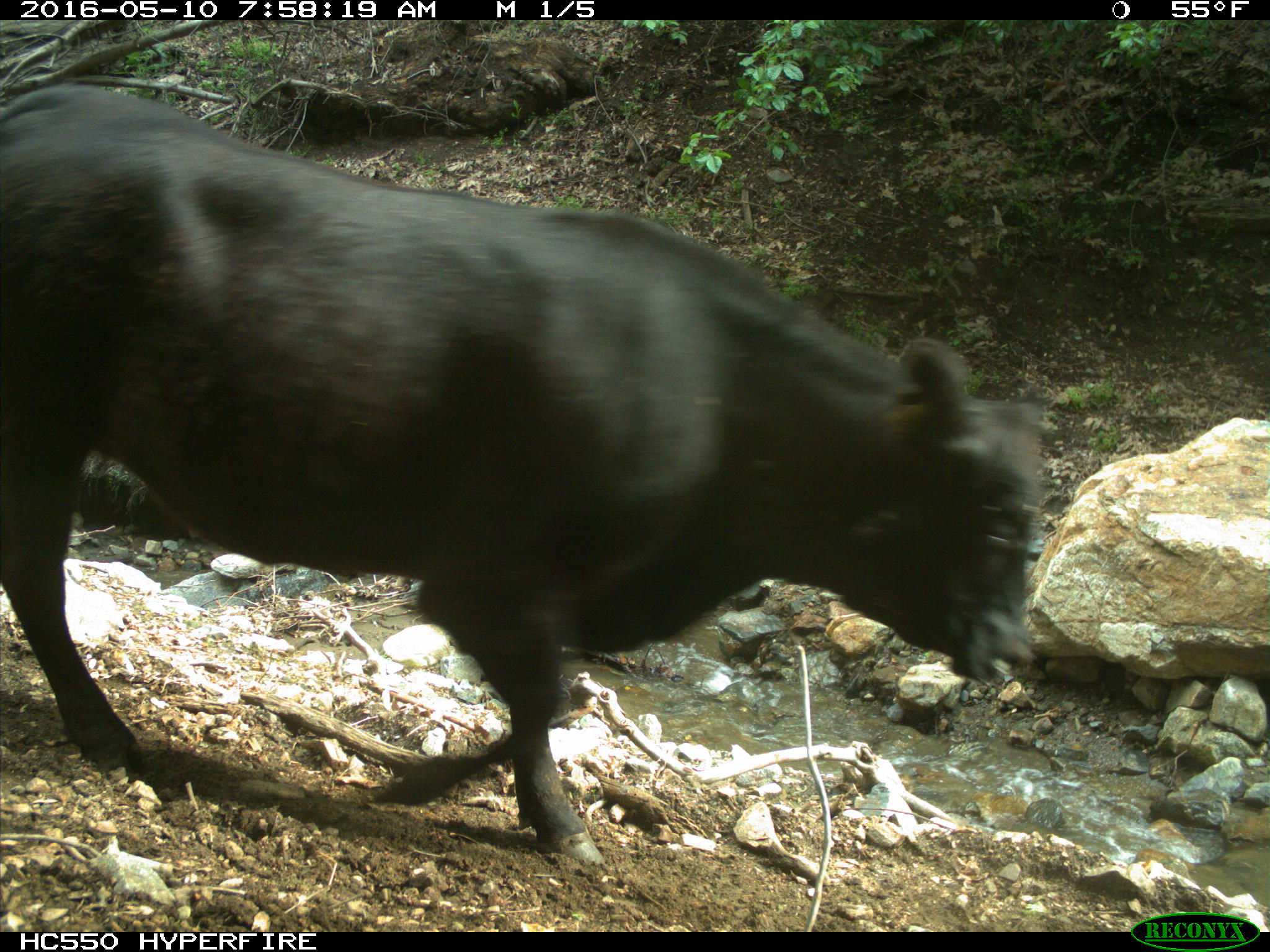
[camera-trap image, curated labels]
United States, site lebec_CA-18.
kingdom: Animalia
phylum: Chordata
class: Mammalia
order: Artiodactyla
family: Bovidae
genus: Bos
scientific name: Bos taurus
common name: domestic cow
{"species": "Bos taurus (domestic cow)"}